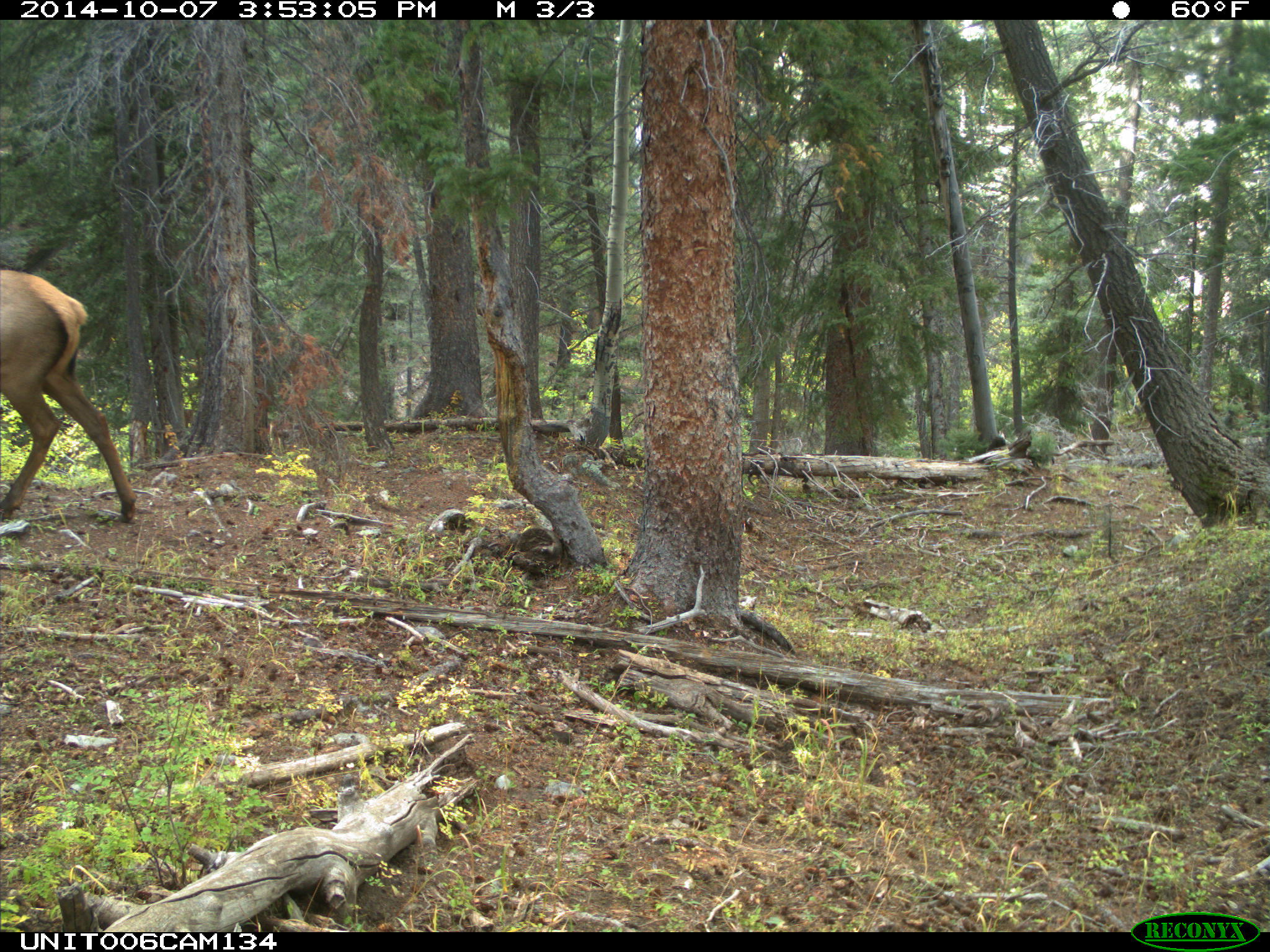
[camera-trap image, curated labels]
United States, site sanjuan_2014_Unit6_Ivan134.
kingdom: Animalia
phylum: Chordata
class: Mammalia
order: Artiodactyla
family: Cervidae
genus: Cervus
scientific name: Cervus elaphus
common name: red deer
Cervus elaphus (red deer).